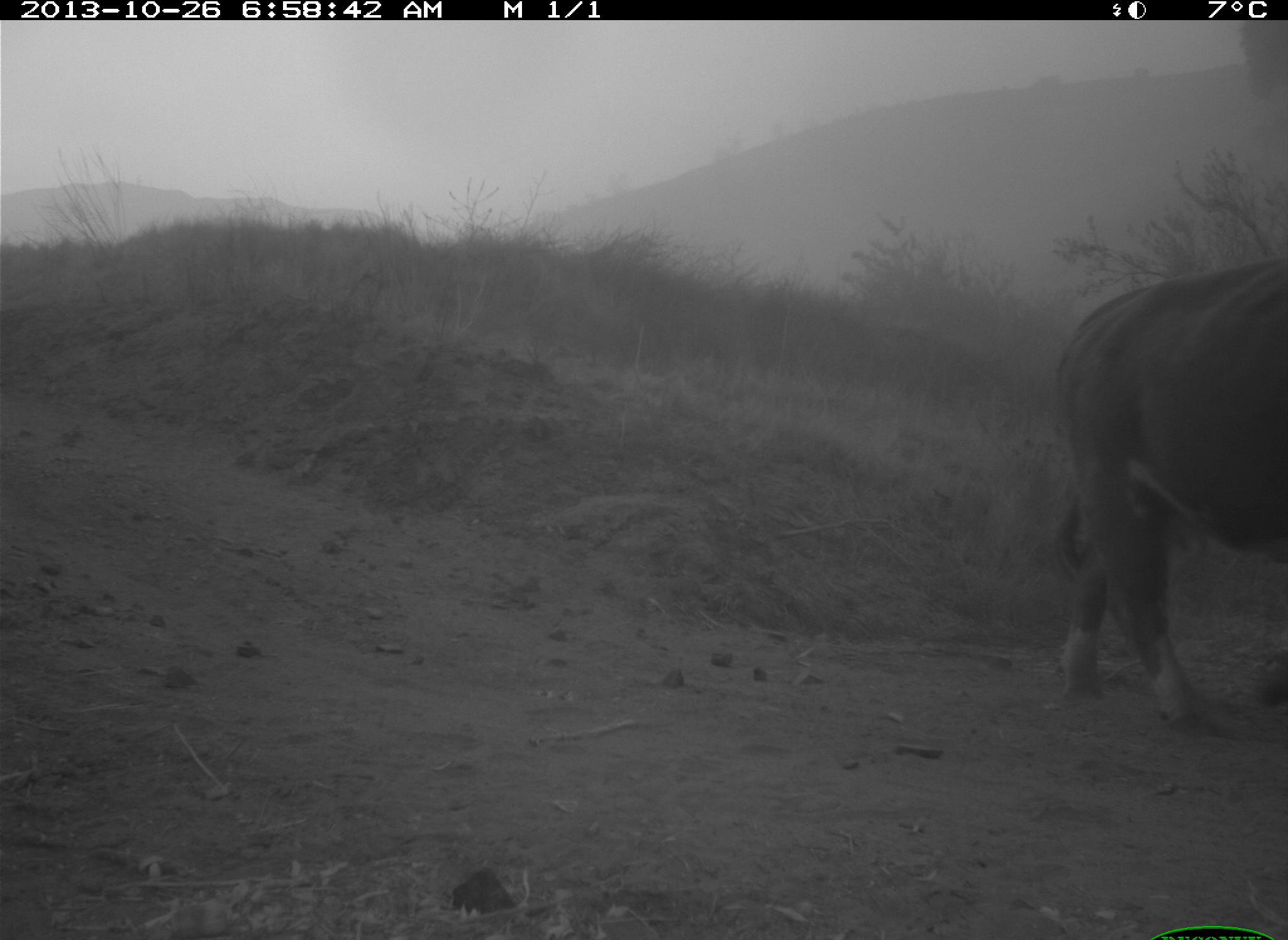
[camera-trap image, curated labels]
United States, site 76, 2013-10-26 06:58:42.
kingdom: Animalia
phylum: Chordata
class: Mammalia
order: Artiodactyla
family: Bovidae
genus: Bos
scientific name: Bos taurus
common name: cow